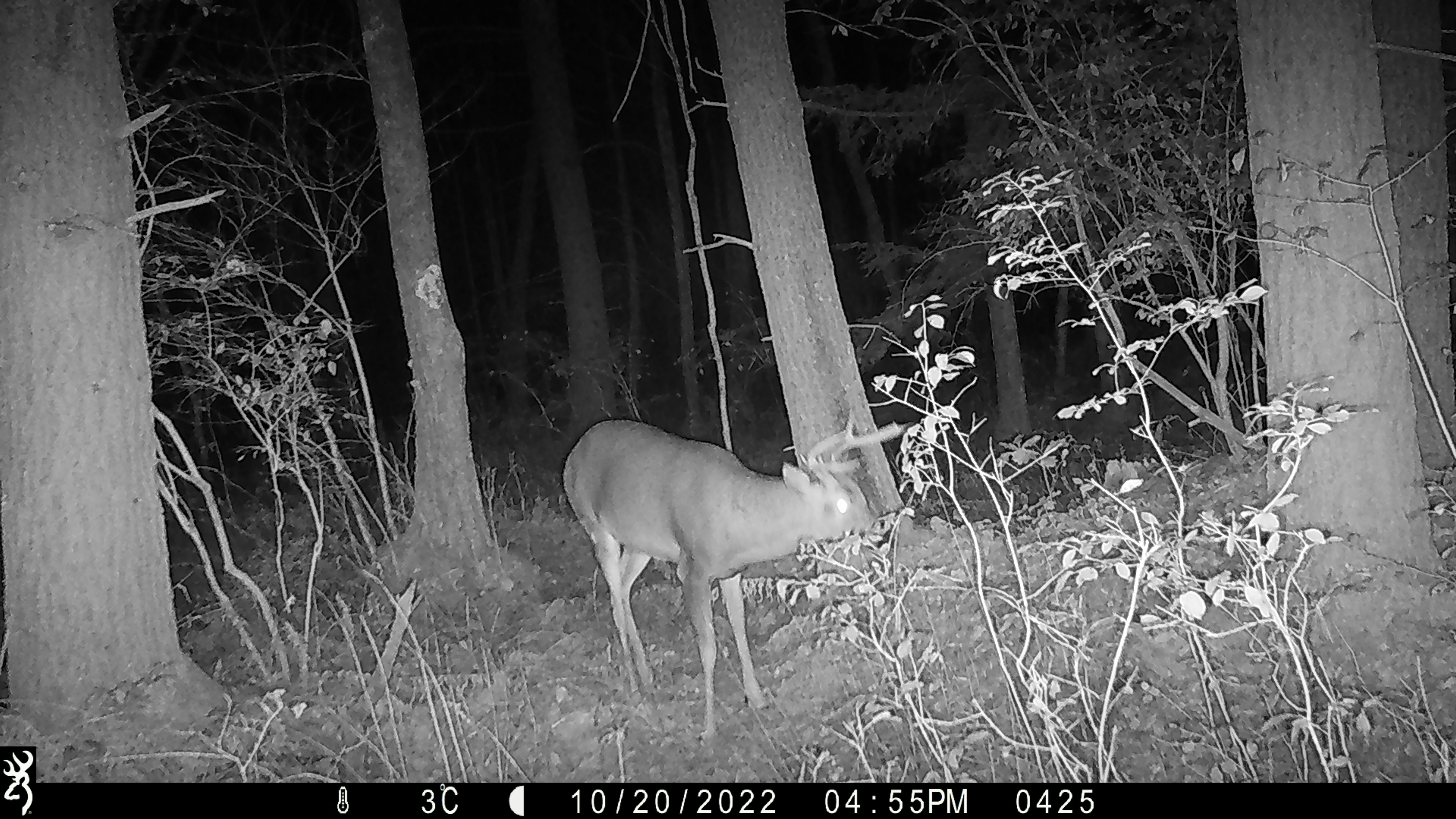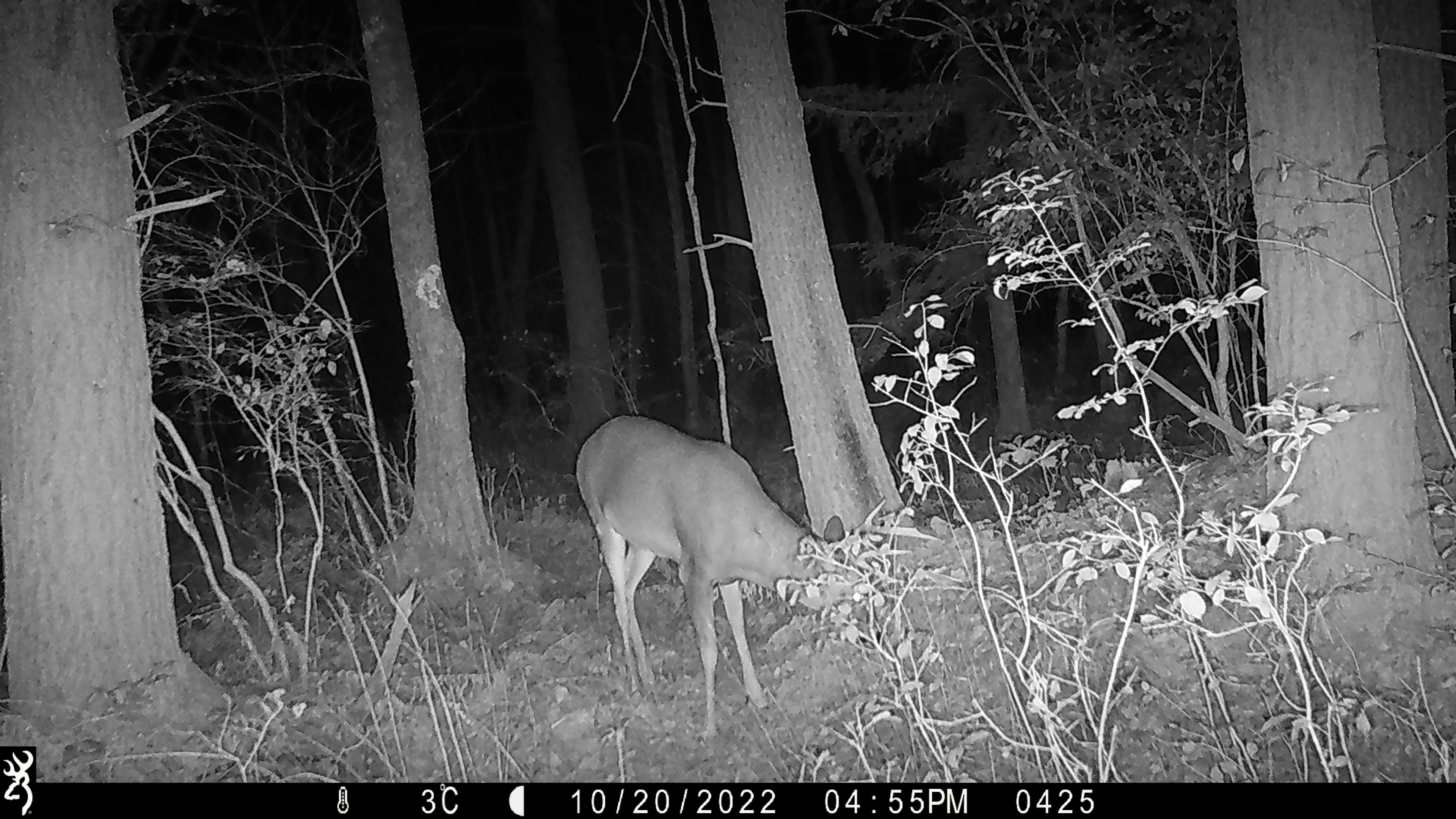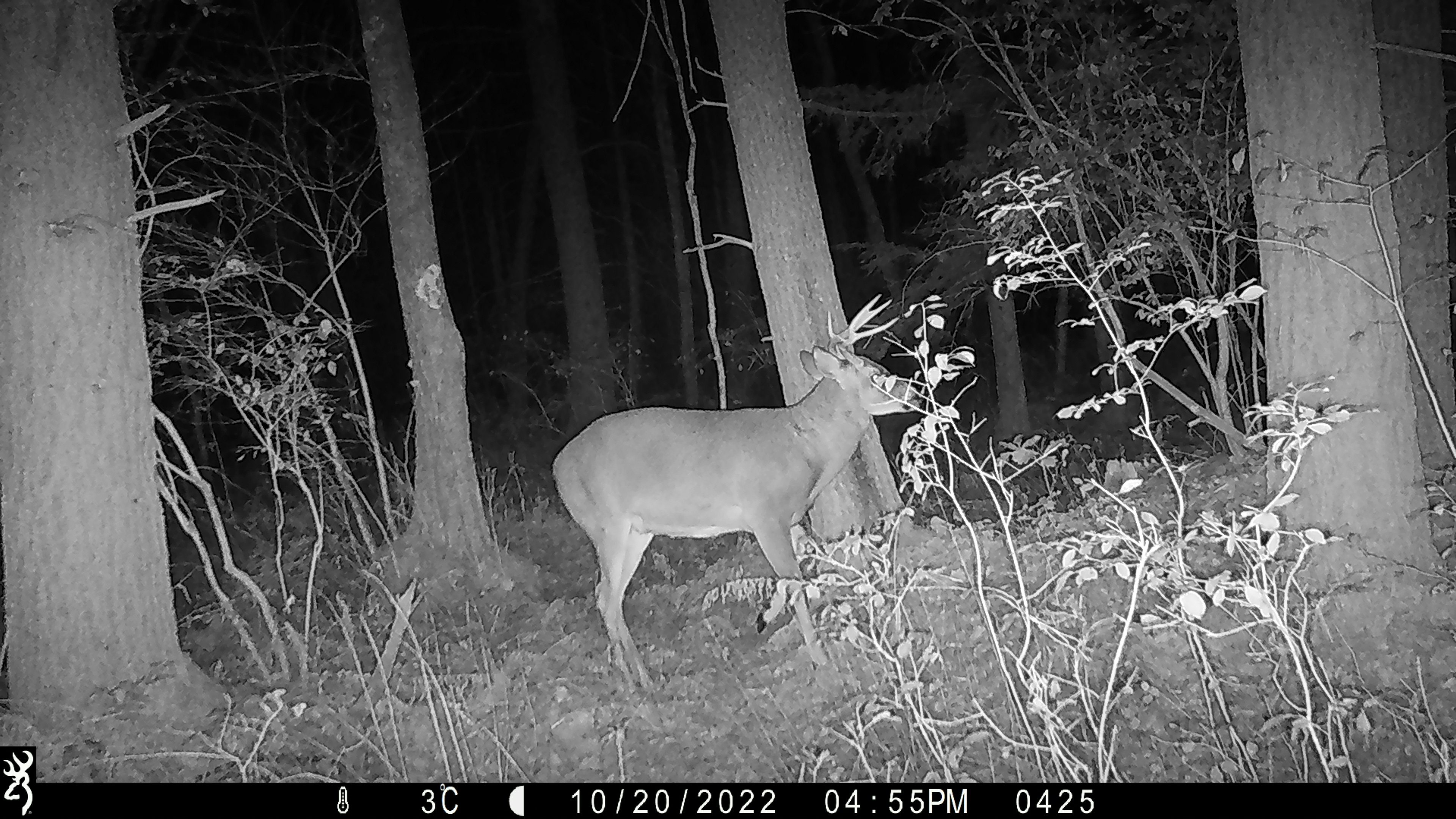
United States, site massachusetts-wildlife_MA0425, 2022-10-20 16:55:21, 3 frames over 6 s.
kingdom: Animalia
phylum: Chordata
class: Mammalia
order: Artiodactyla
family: Cervidae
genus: Odocoileus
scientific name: Odocoileus virginianus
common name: white-tailed deer